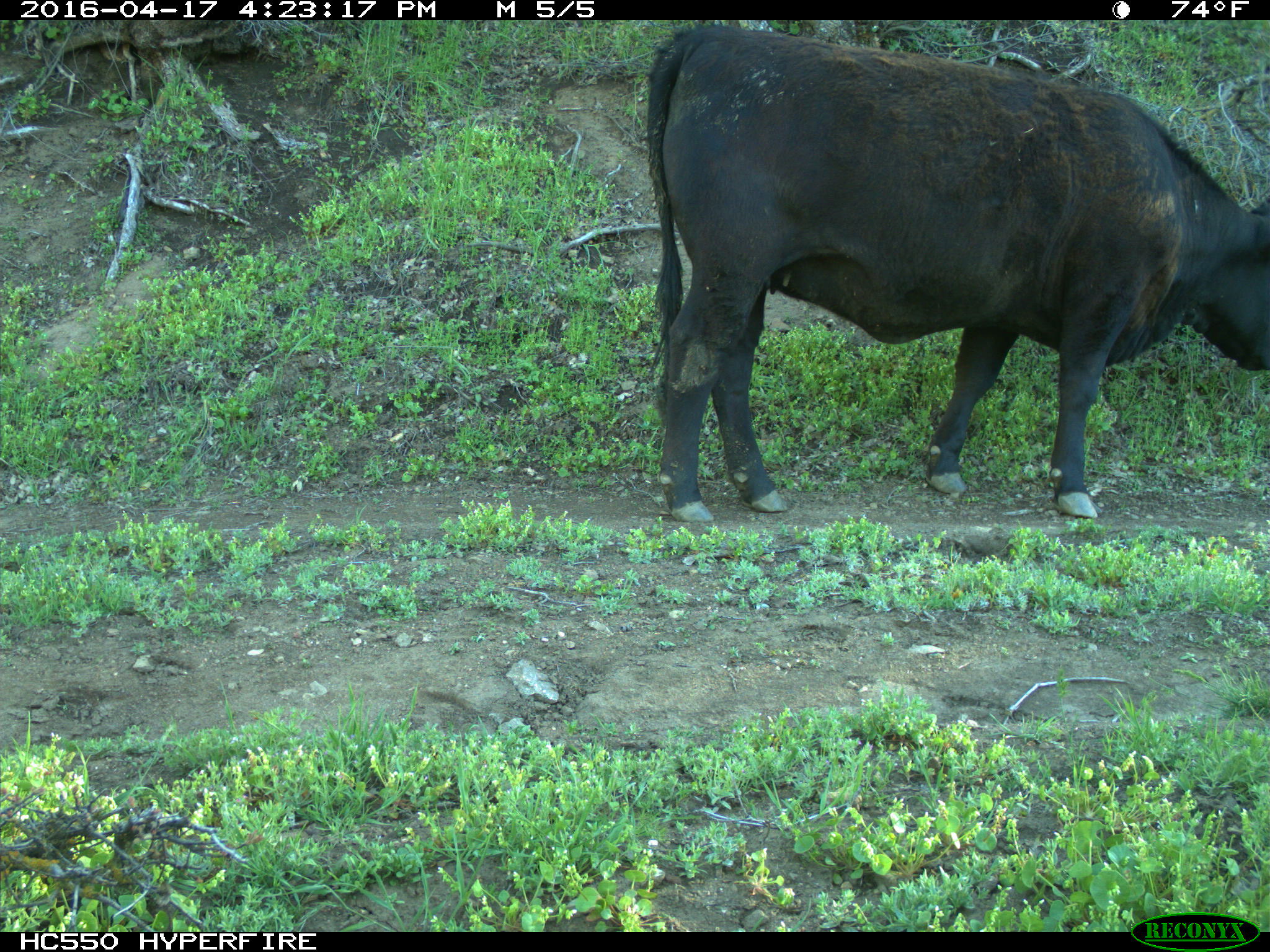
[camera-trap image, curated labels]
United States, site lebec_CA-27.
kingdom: Animalia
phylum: Chordata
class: Mammalia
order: Artiodactyla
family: Bovidae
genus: Bos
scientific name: Bos taurus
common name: domestic cow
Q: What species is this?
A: Bos taurus (domestic cow).